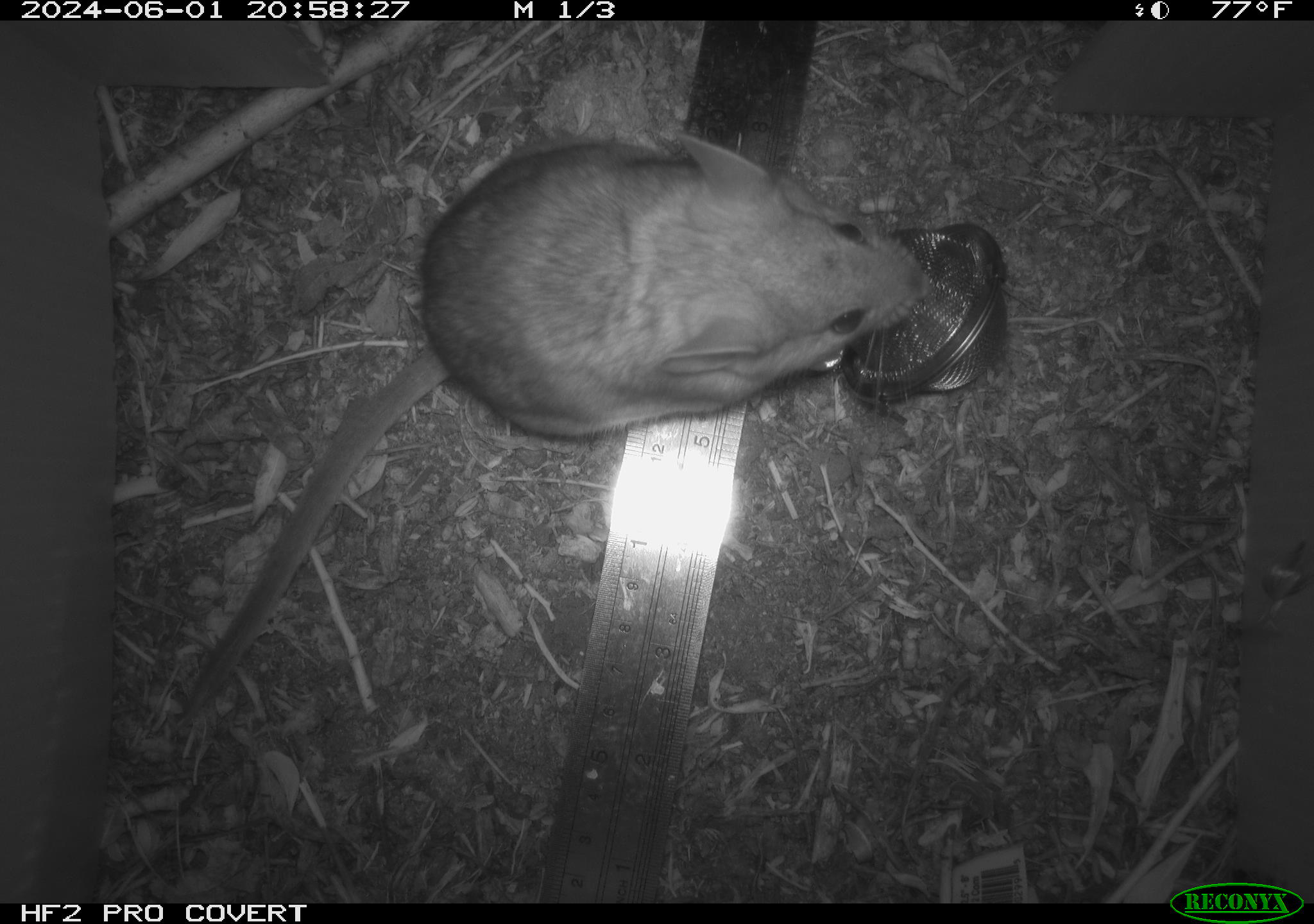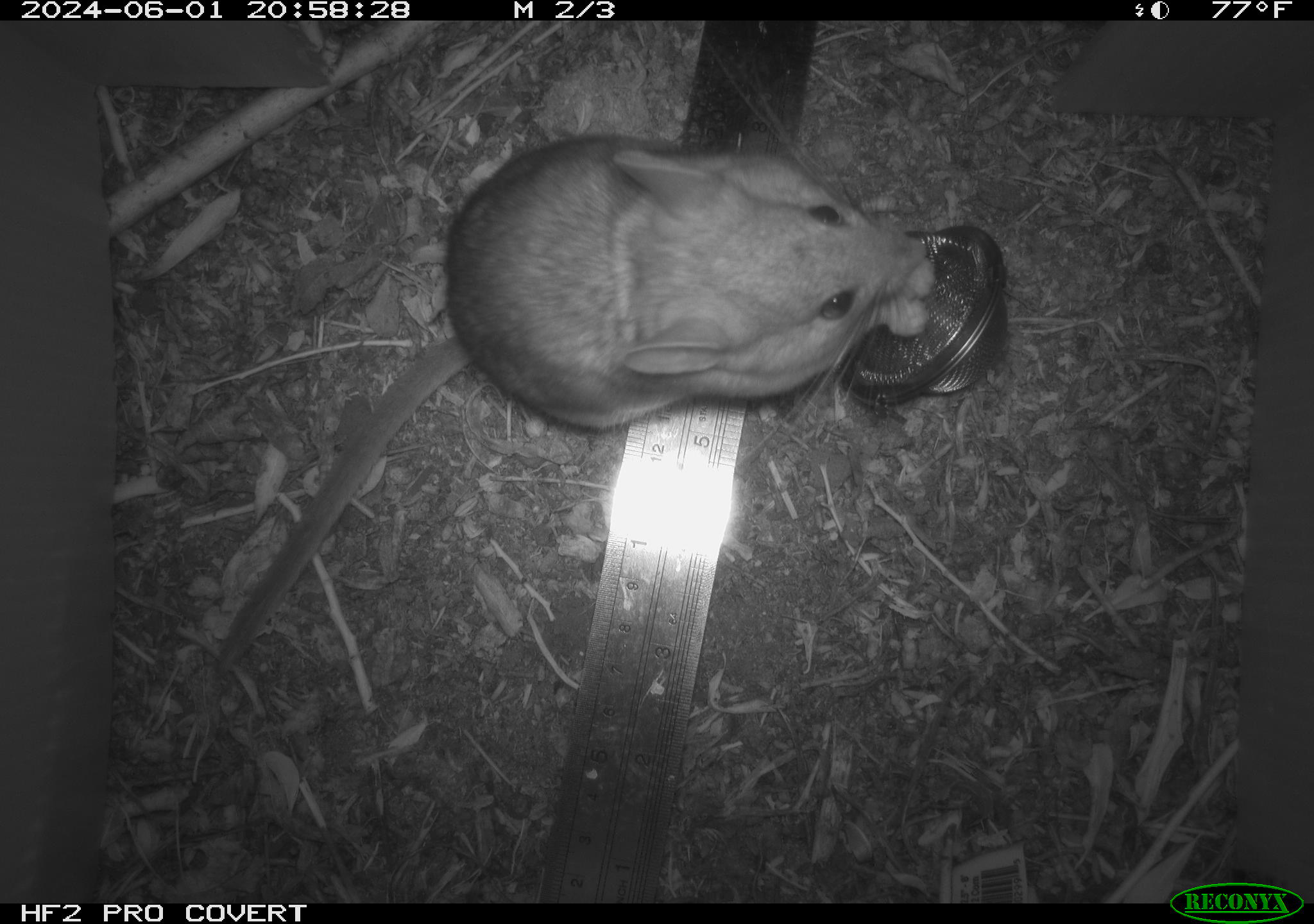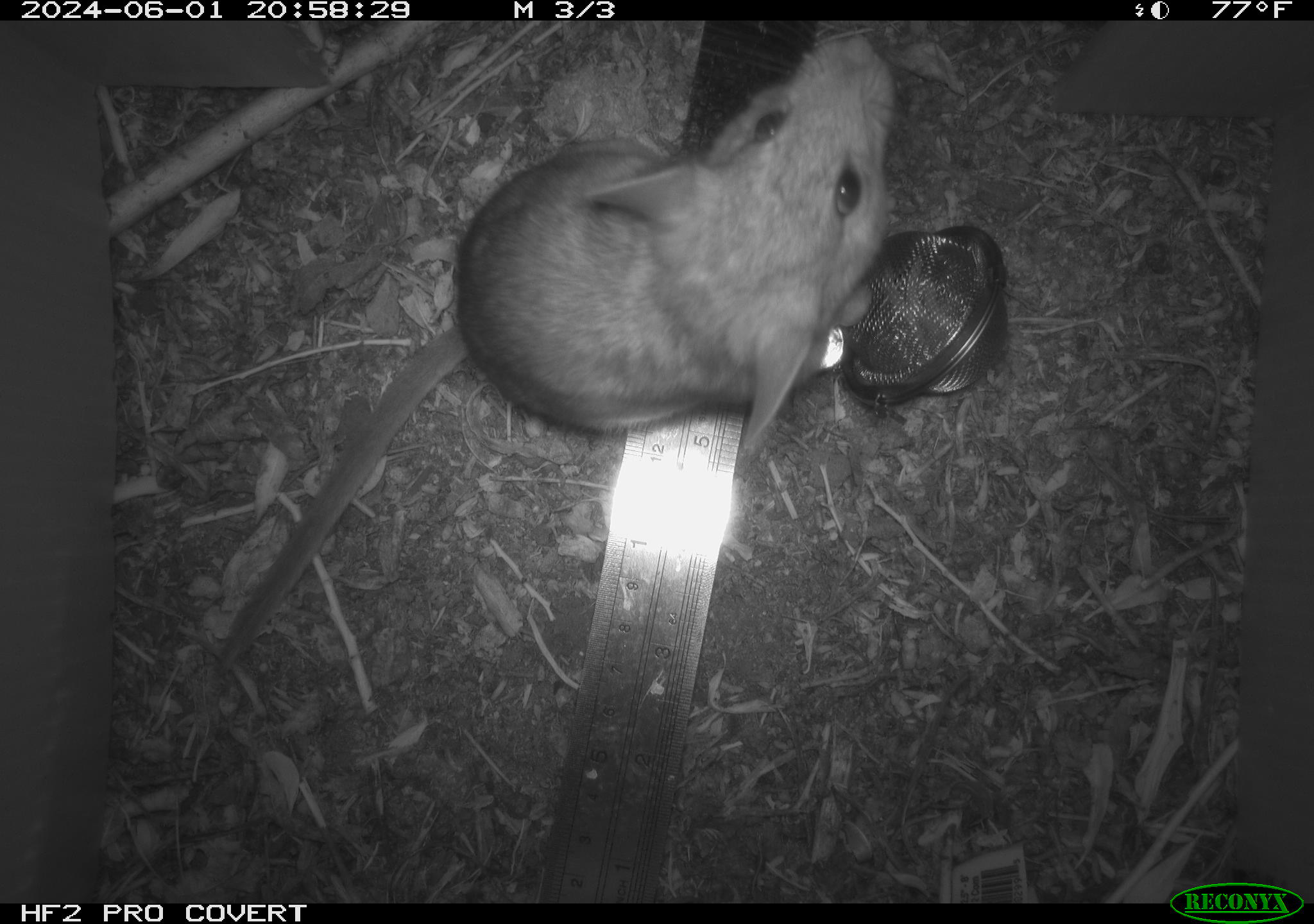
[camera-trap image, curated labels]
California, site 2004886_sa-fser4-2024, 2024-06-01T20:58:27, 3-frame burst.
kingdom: Animalia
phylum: Chordata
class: Mammalia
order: Rodentia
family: Sciuridae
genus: Neotamias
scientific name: Neotamias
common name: western chipmunks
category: neotamias species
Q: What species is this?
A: Neotamias species (western chipmunks) (Neotamias).